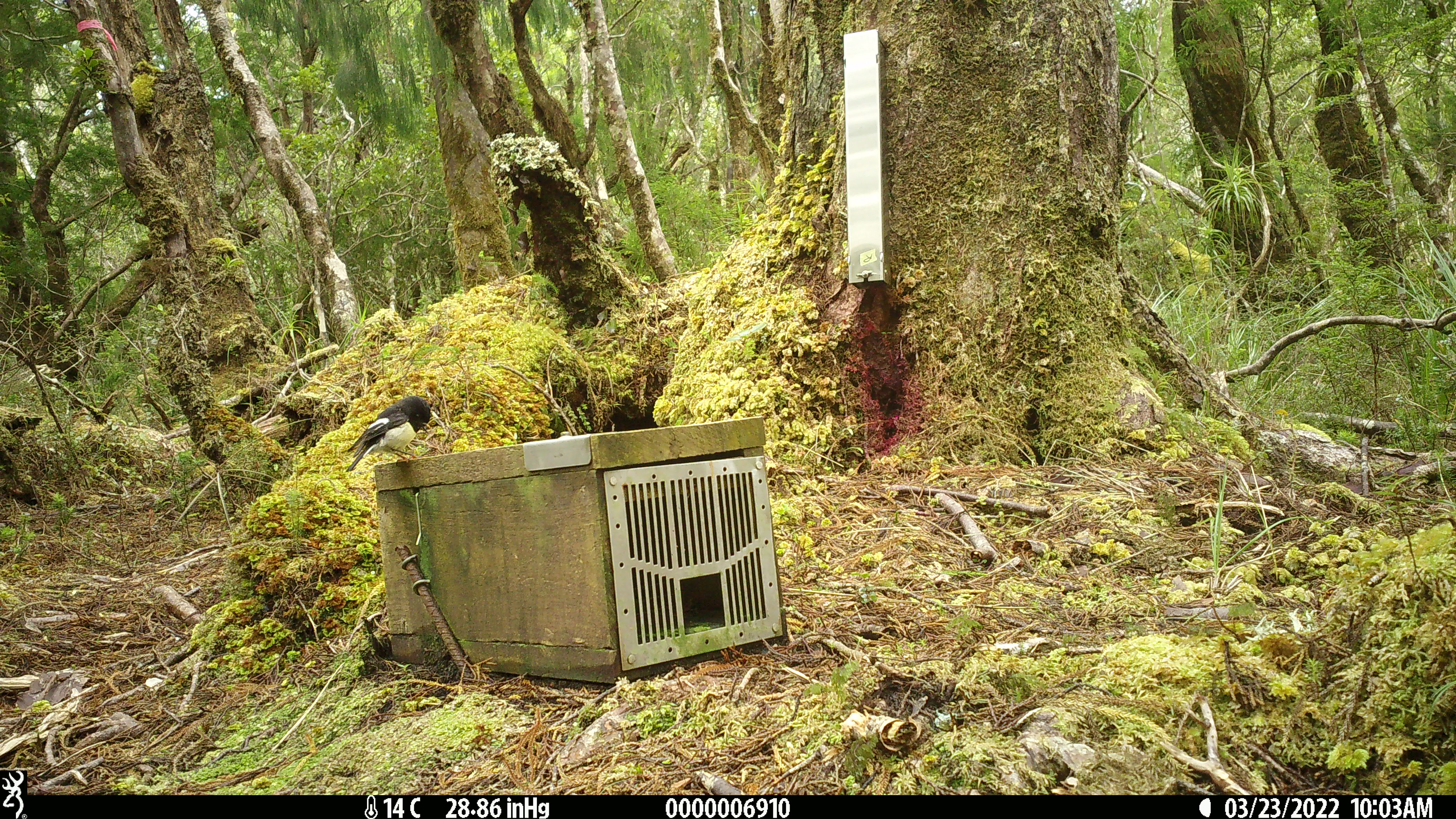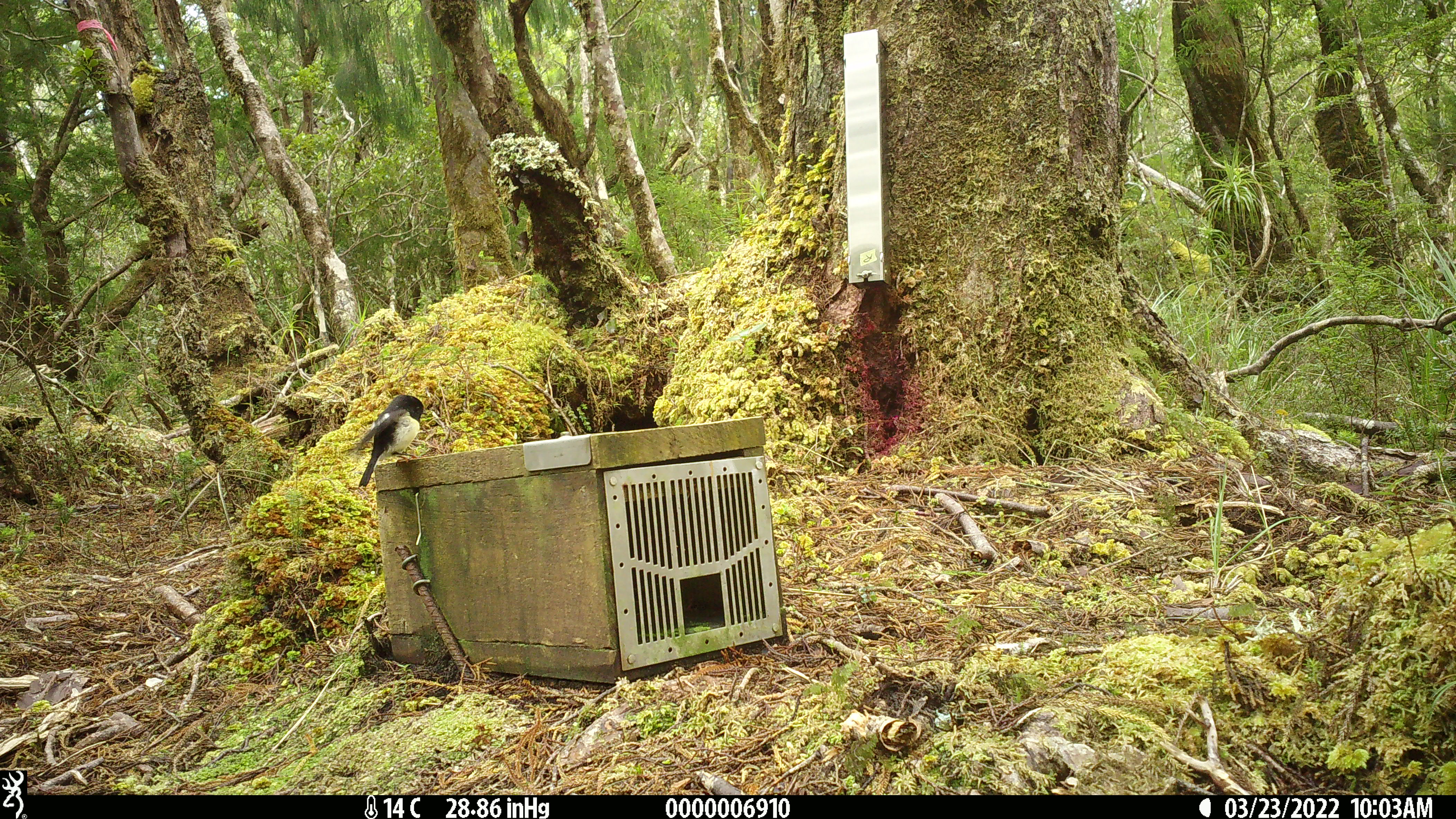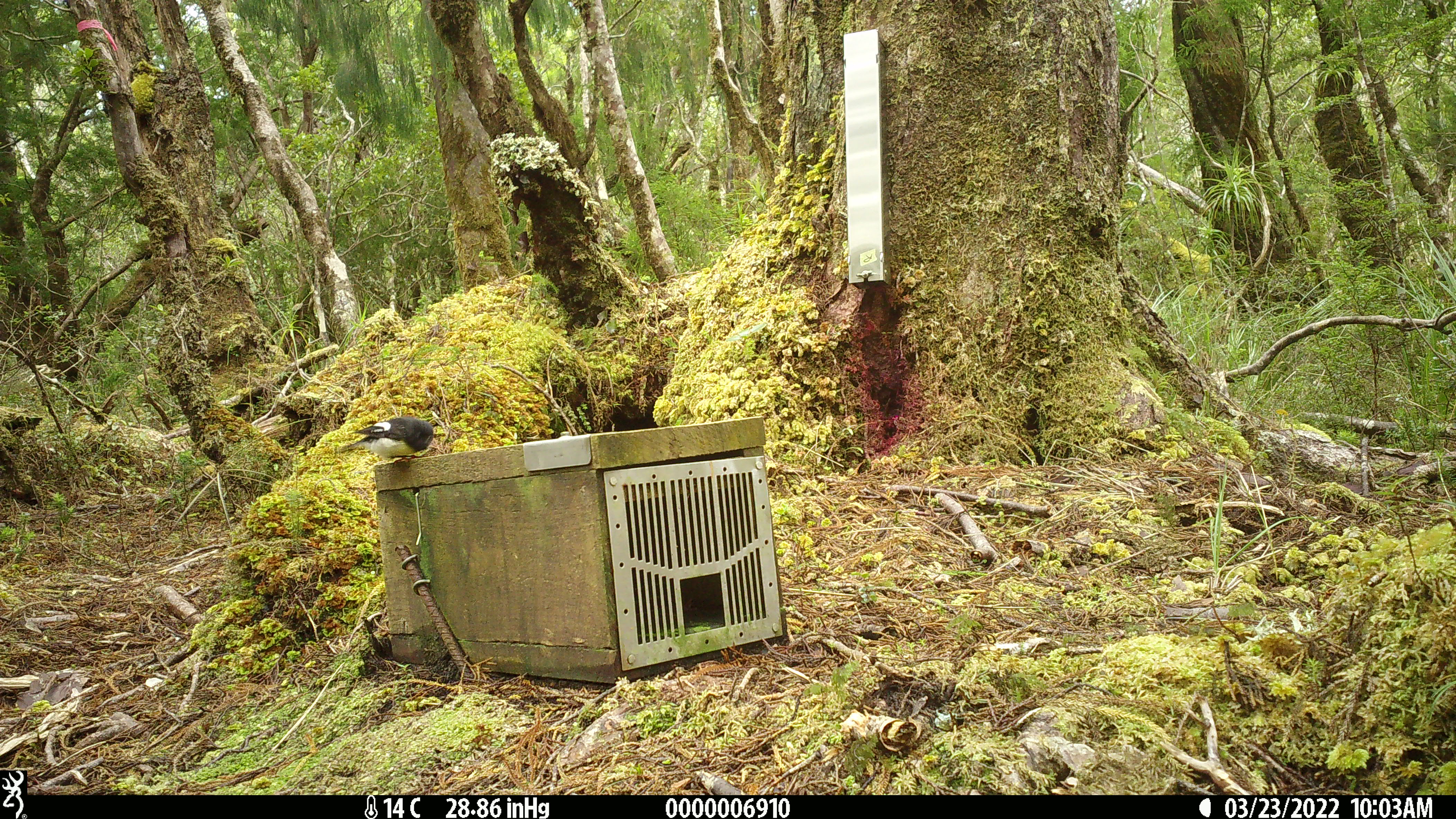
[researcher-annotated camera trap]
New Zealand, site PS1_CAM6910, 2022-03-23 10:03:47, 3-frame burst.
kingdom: Animalia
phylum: Chordata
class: Aves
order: Passeriformes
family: Petroicidae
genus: Petroica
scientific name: Petroica macrocephala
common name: tomtit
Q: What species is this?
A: Tomtit (Petroica macrocephala).